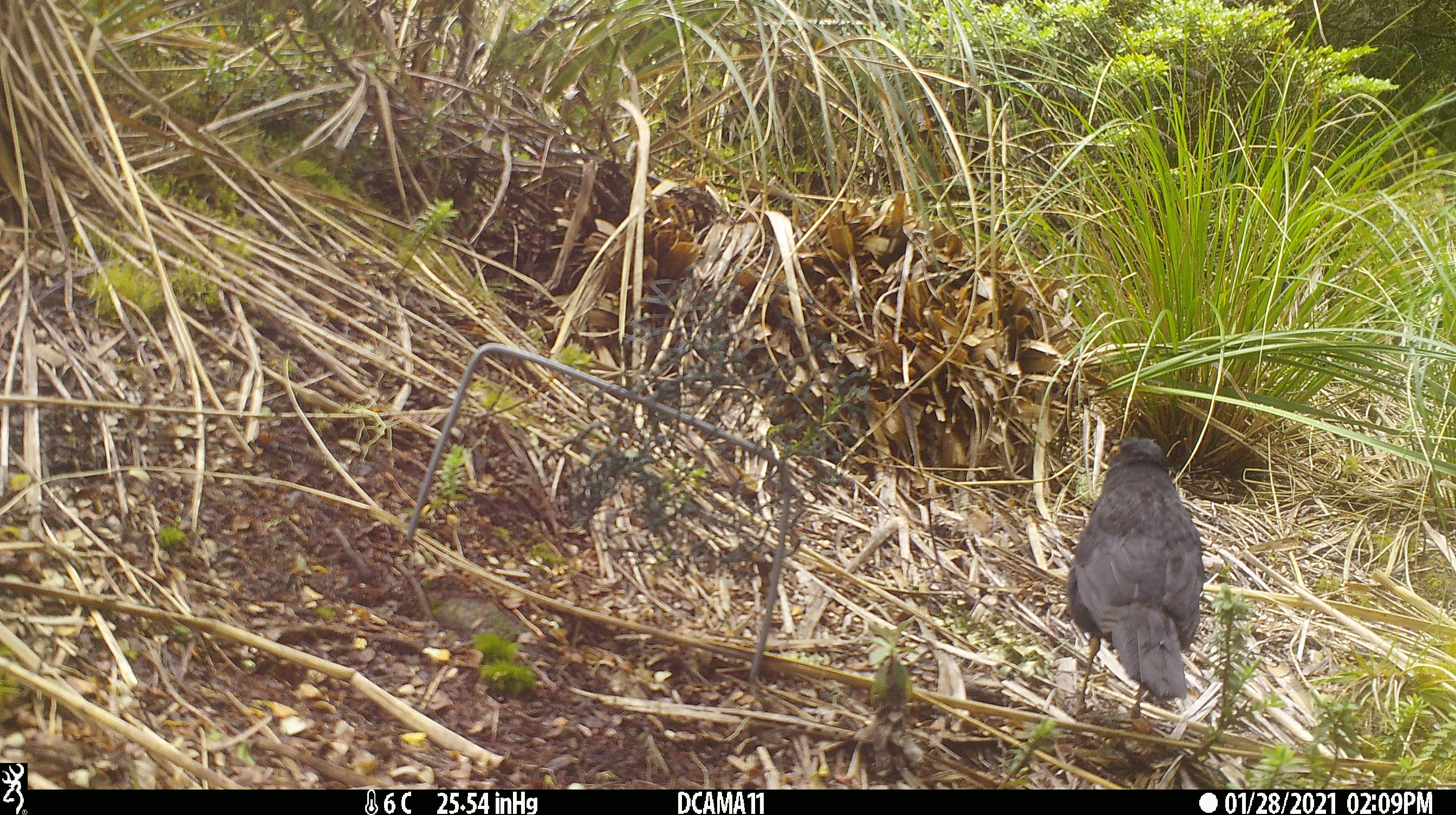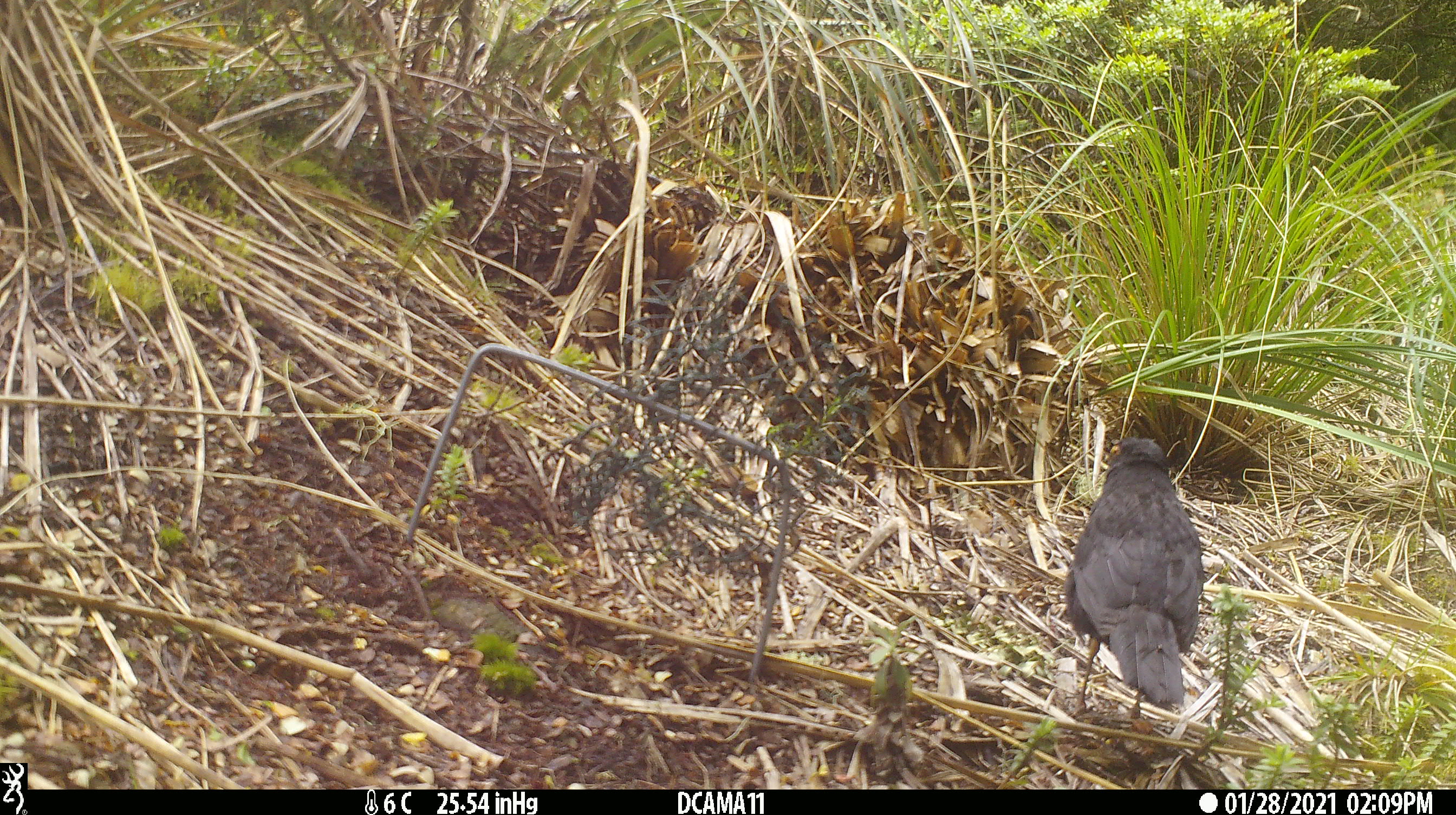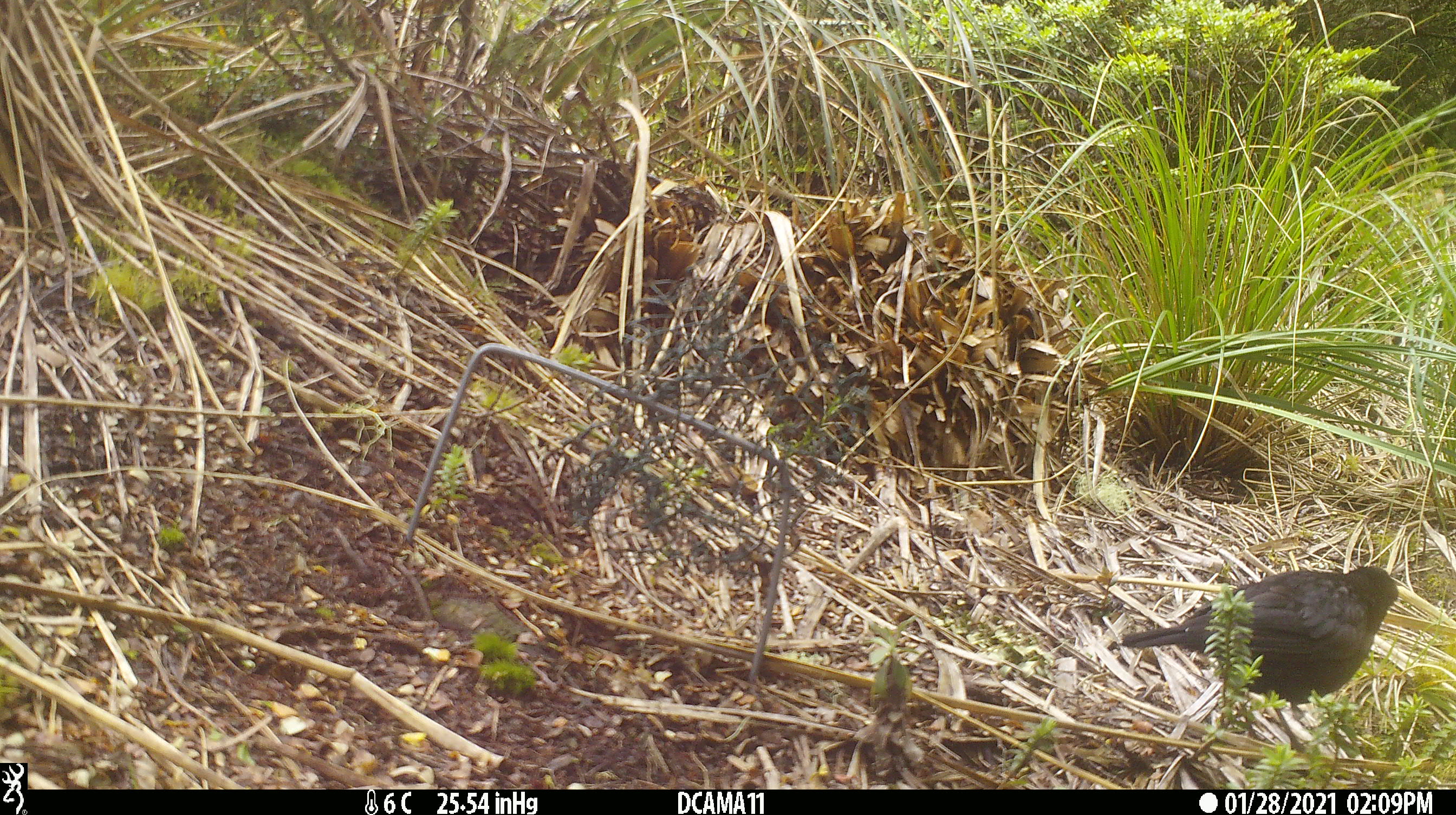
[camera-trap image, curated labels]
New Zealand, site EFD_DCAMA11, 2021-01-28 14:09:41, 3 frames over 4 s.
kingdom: Animalia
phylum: Chordata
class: Aves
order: Passeriformes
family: Turdidae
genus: Turdus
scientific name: Turdus merula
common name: eurasian blackbird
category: blackbird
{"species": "blackbird (eurasian blackbird) (Turdus merula)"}